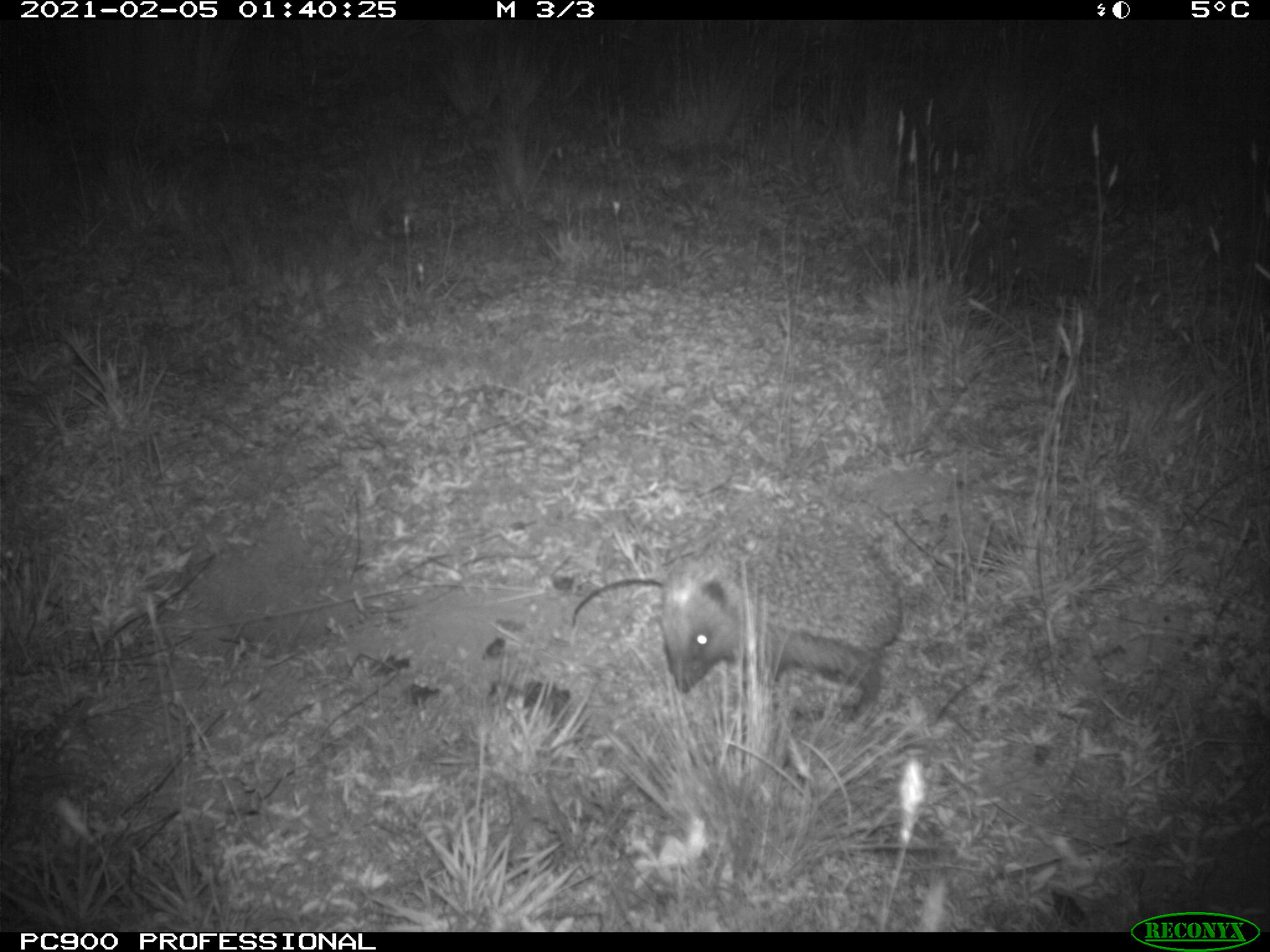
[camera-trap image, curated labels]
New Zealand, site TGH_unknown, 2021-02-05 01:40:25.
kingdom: Animalia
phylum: Chordata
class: Mammalia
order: Eulipotyphla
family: Erinaceidae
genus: Erinaceus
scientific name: Erinaceus europaeus europaeus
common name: european hedgehog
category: hedgehog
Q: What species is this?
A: Hedgehog (european hedgehog) (Erinaceus europaeus europaeus).